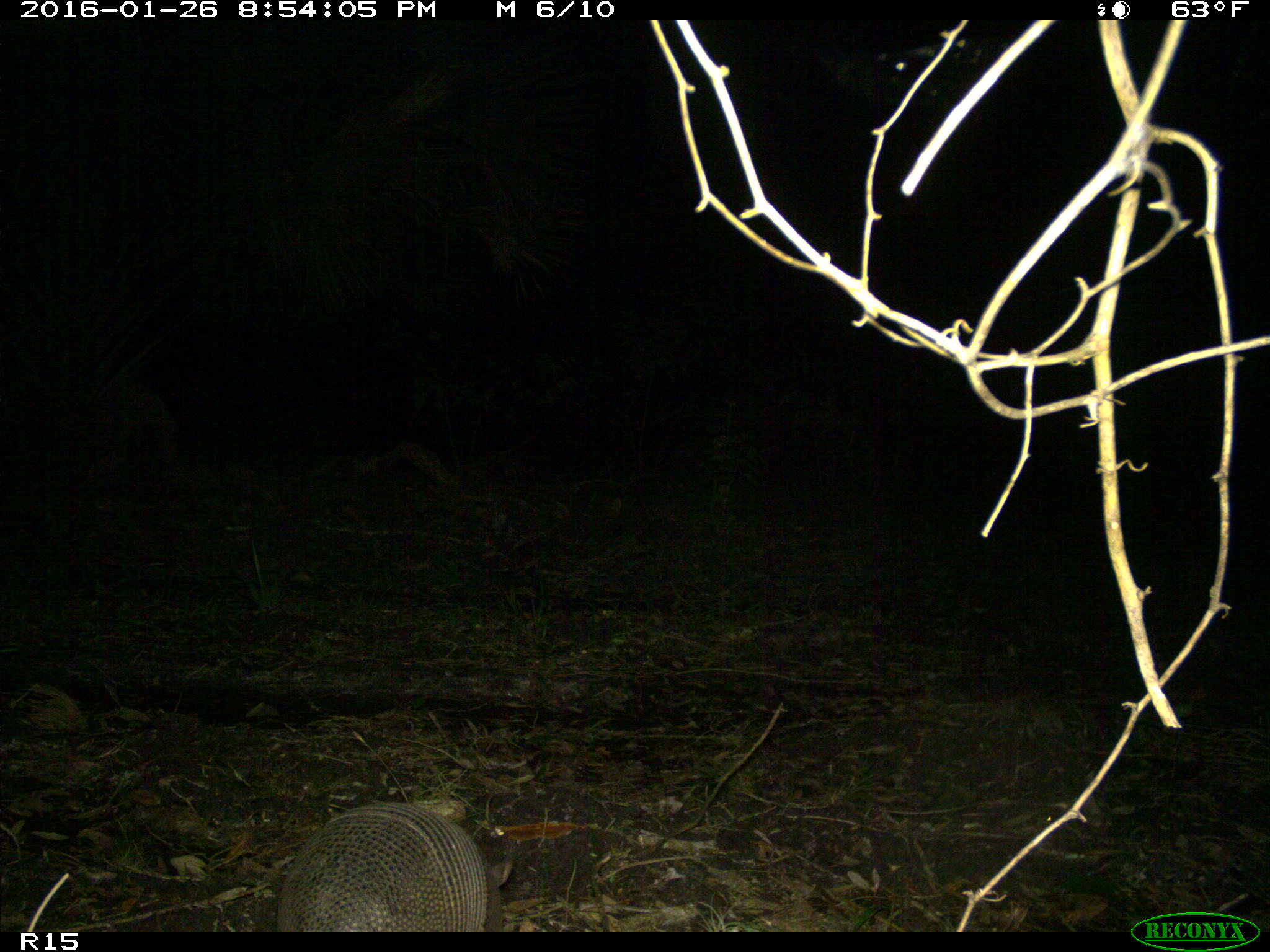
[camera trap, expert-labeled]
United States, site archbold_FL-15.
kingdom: Animalia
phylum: Chordata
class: Mammalia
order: Cingulata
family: Dasypodidae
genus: Dasypus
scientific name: Dasypus novemcinctus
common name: nine-banded armadillo